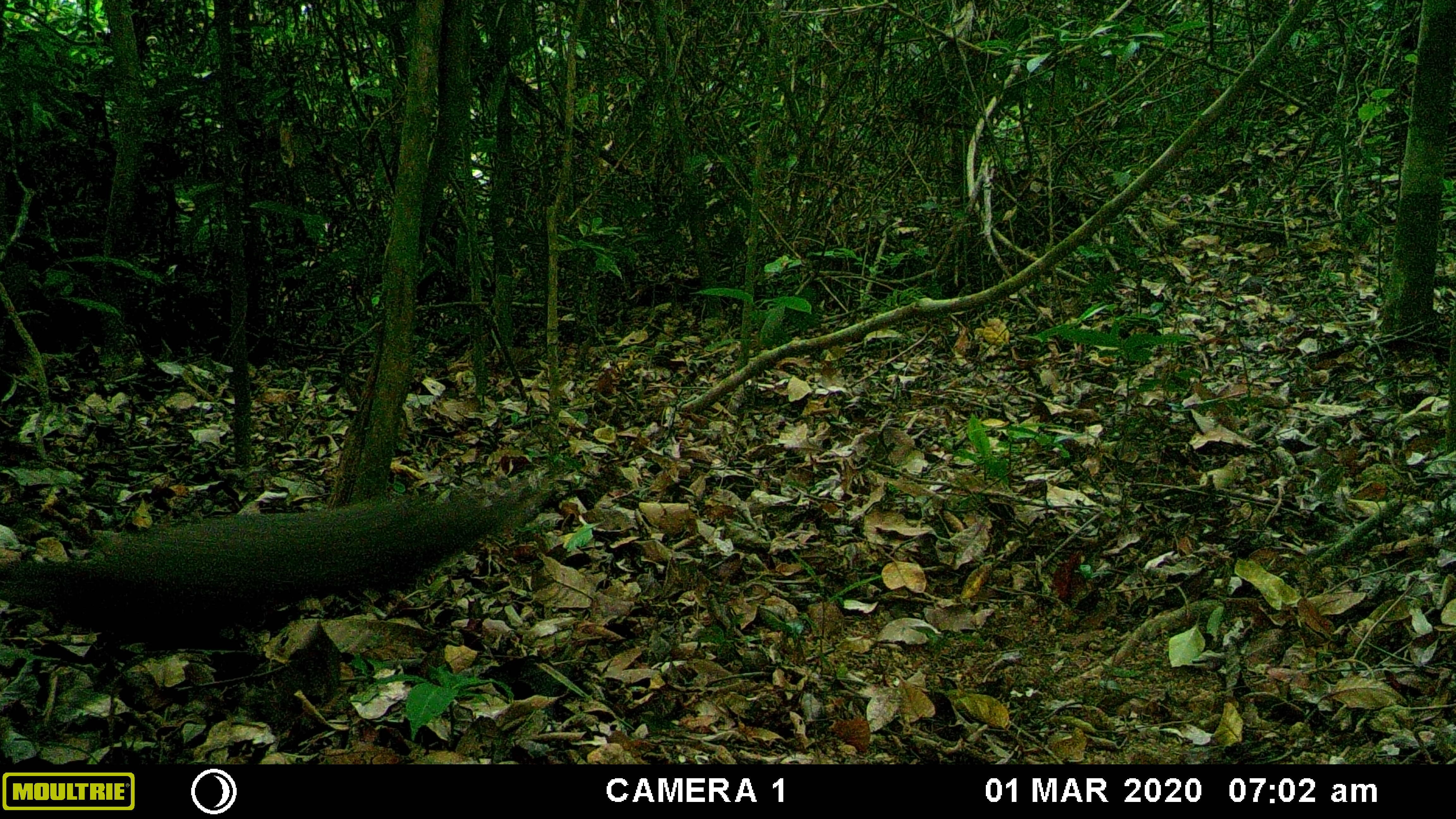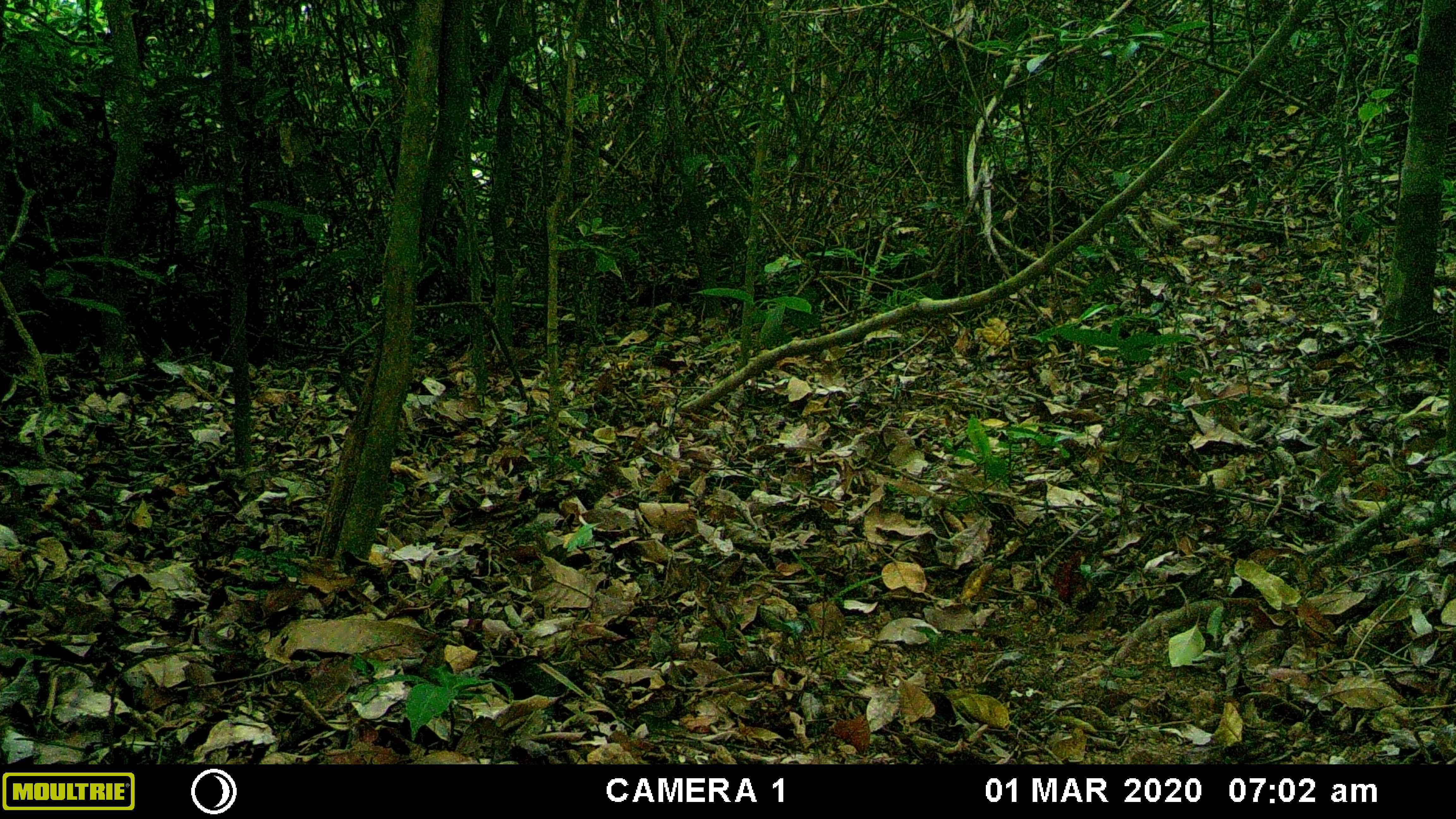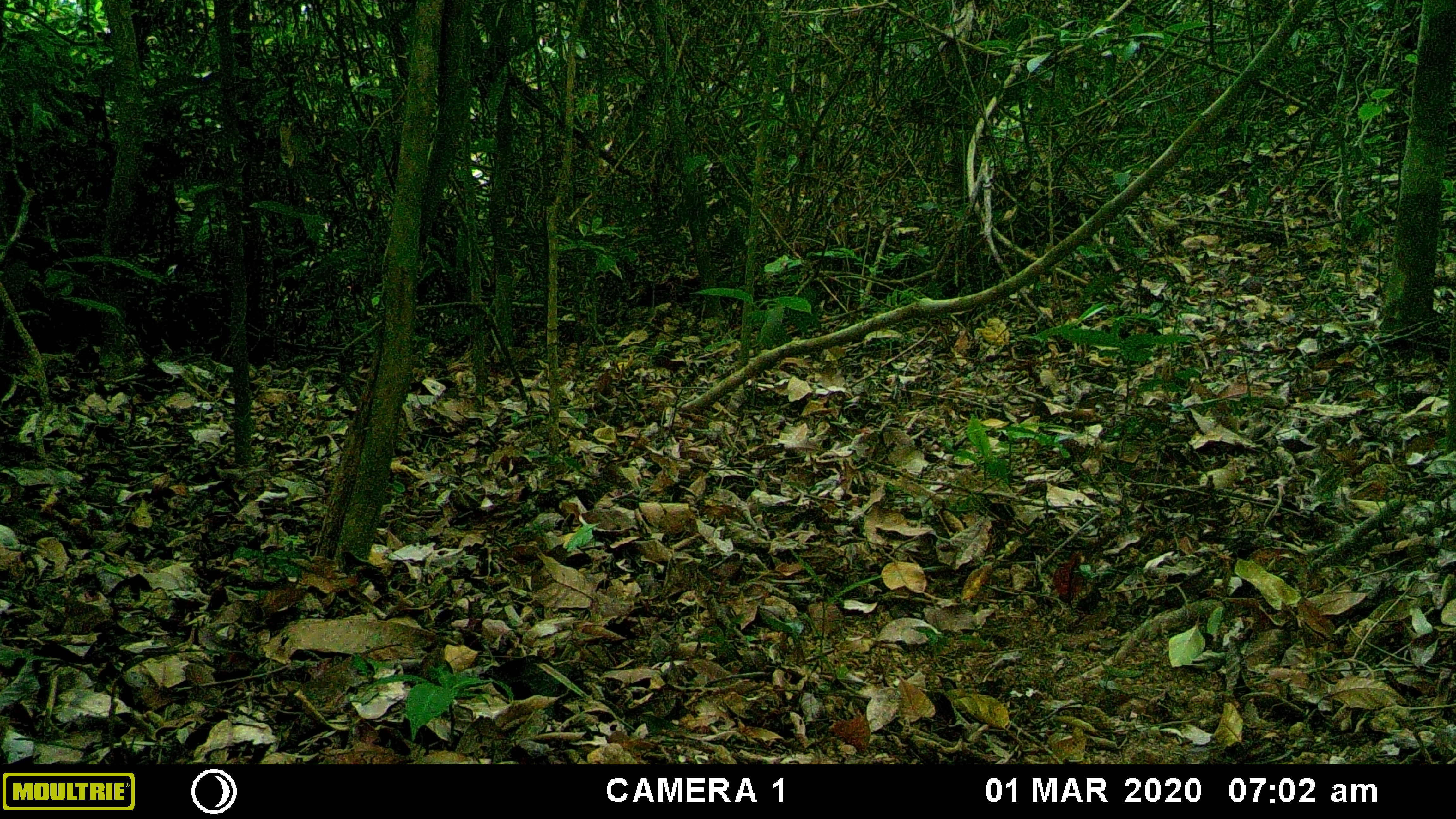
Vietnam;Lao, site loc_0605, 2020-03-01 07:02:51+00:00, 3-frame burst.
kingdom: Animalia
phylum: Chordata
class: Aves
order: Galliformes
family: Phasianidae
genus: Polyplectron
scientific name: Polyplectron bicalcaratum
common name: gray peacock-pheasant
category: grey peacock pheasant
Grey peacock pheasant (gray peacock-pheasant) (Polyplectron bicalcaratum). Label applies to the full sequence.